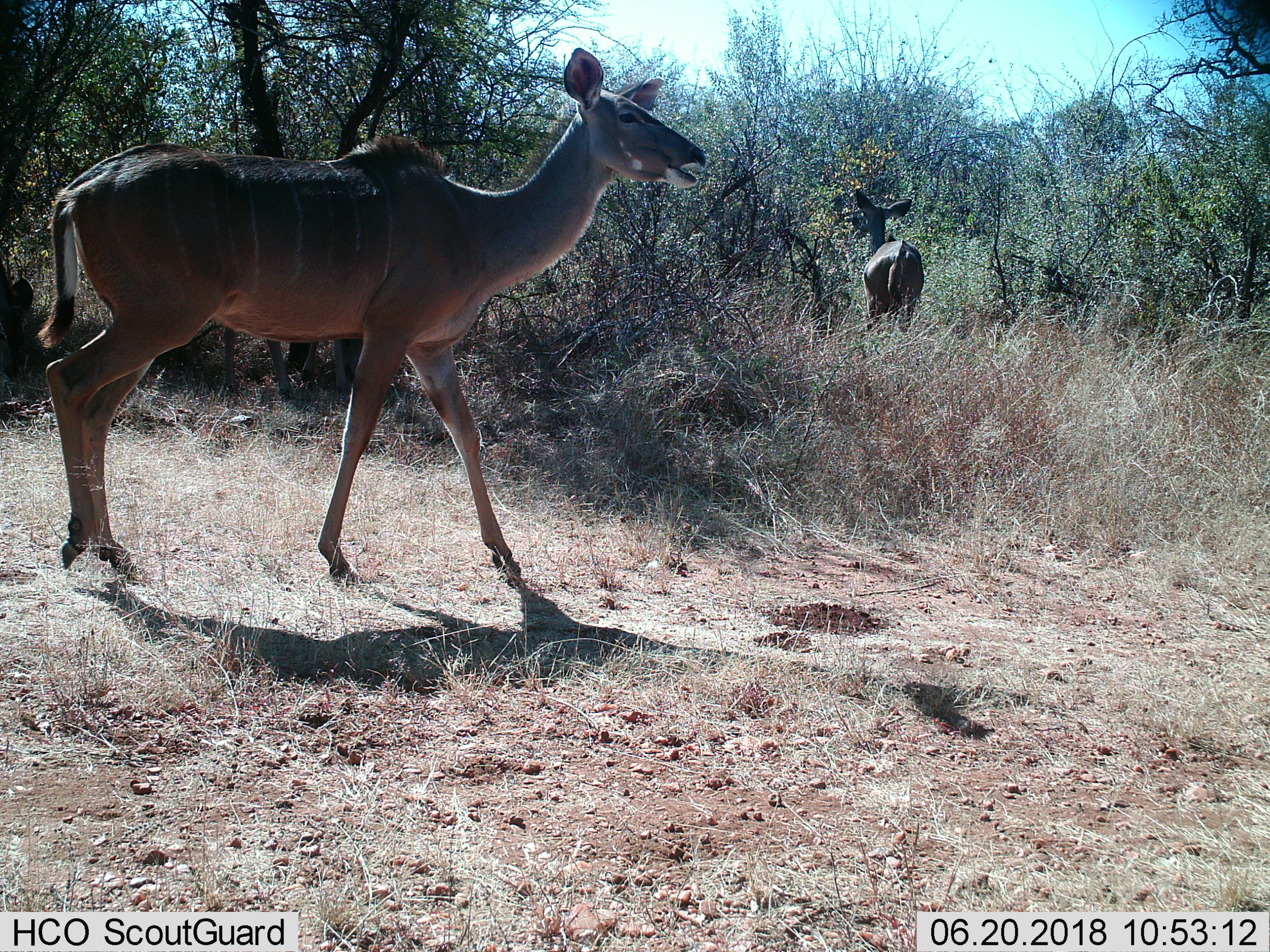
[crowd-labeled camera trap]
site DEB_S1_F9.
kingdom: Animalia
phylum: Chordata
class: Mammalia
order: Artiodactyla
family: Bovidae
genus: Tragelaphus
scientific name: Tragelaphus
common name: kudu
Kudu (Tragelaphus), count 2. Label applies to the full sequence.